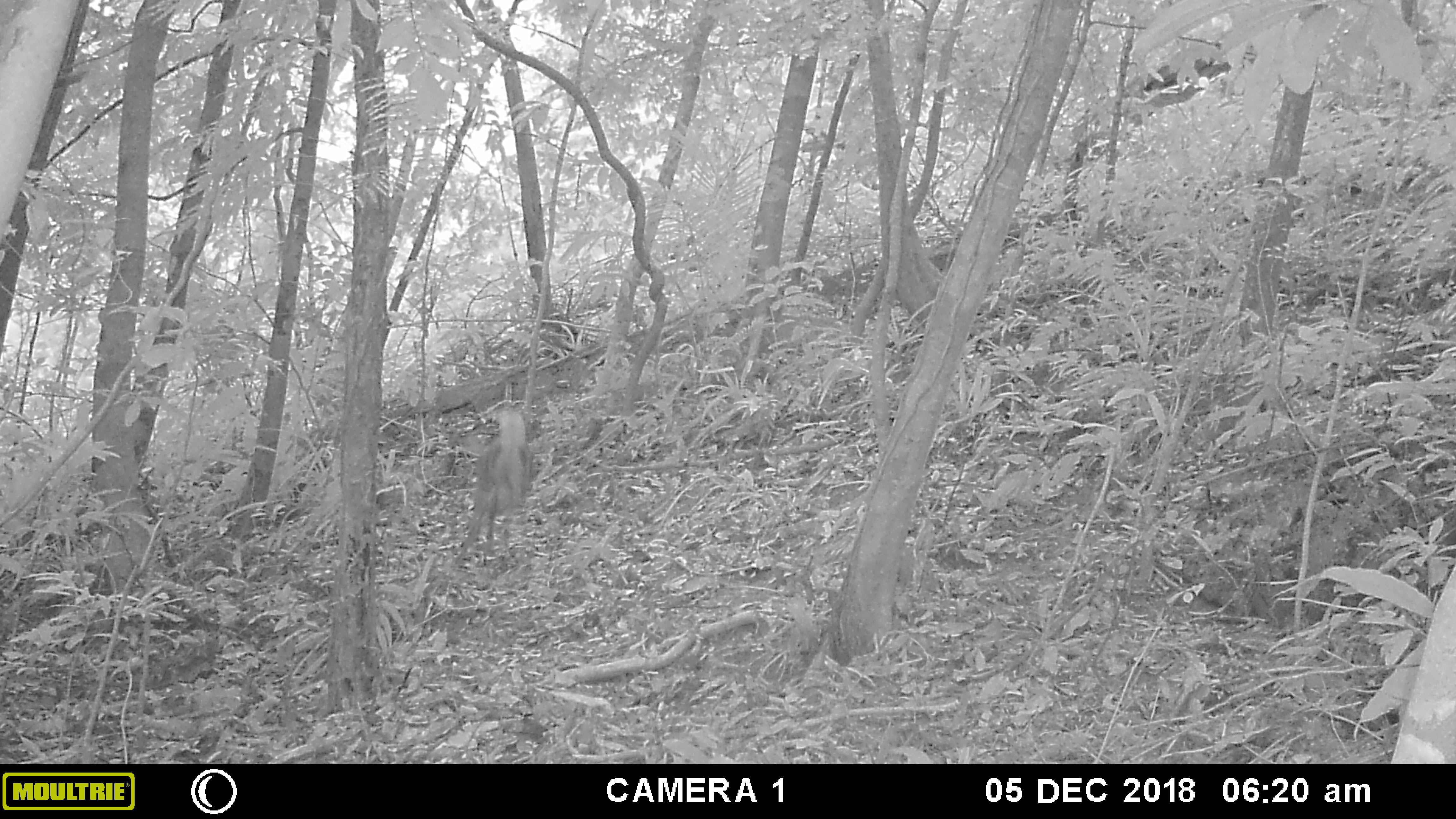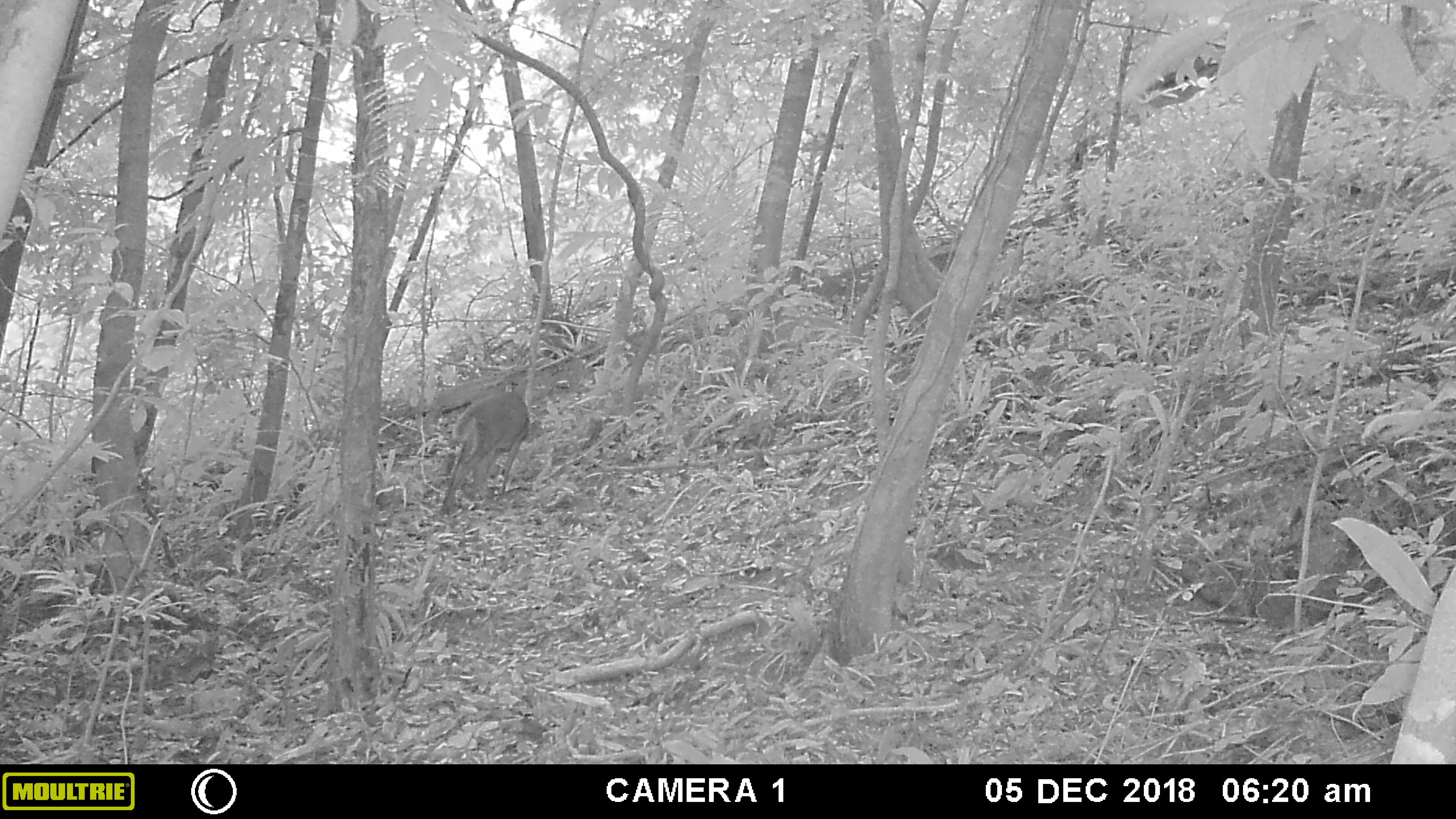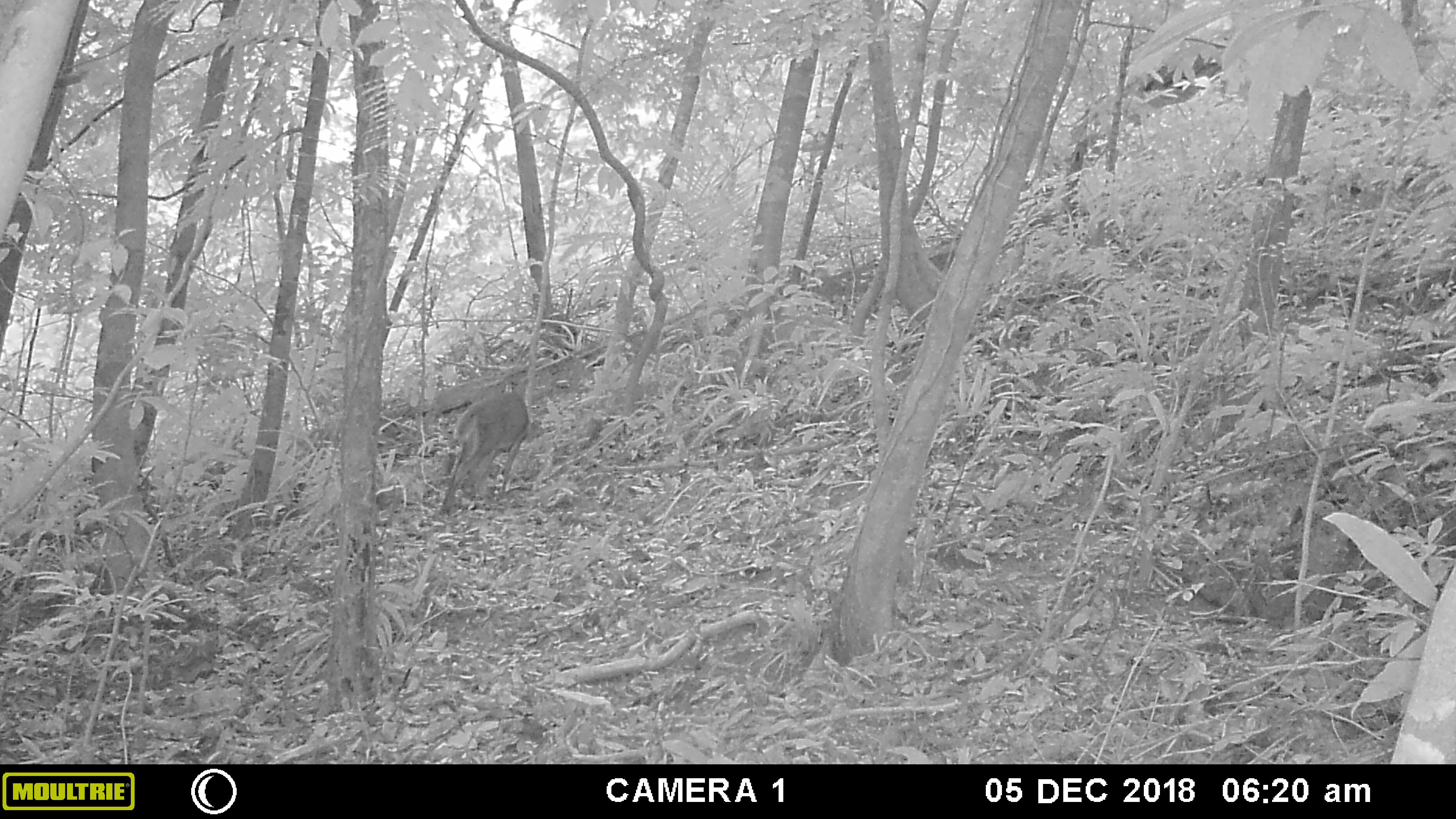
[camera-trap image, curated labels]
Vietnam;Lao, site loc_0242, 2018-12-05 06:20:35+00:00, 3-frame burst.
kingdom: Animalia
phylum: Chordata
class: Mammalia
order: Artiodactyla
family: Cervidae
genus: Muntiacus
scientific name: Muntiacus vuquangensis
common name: large-antlered muntjac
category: large antlered muntjac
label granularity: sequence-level